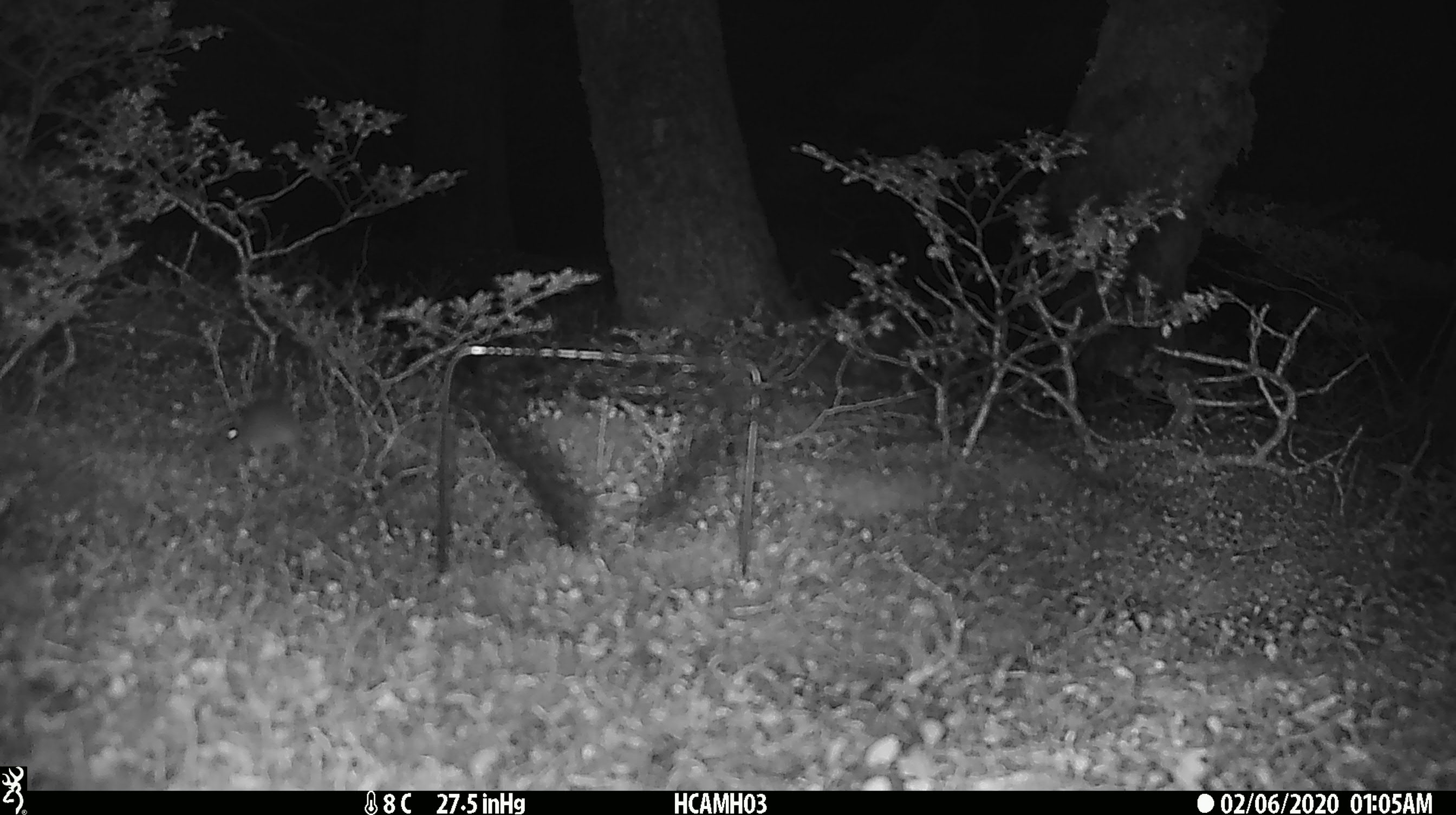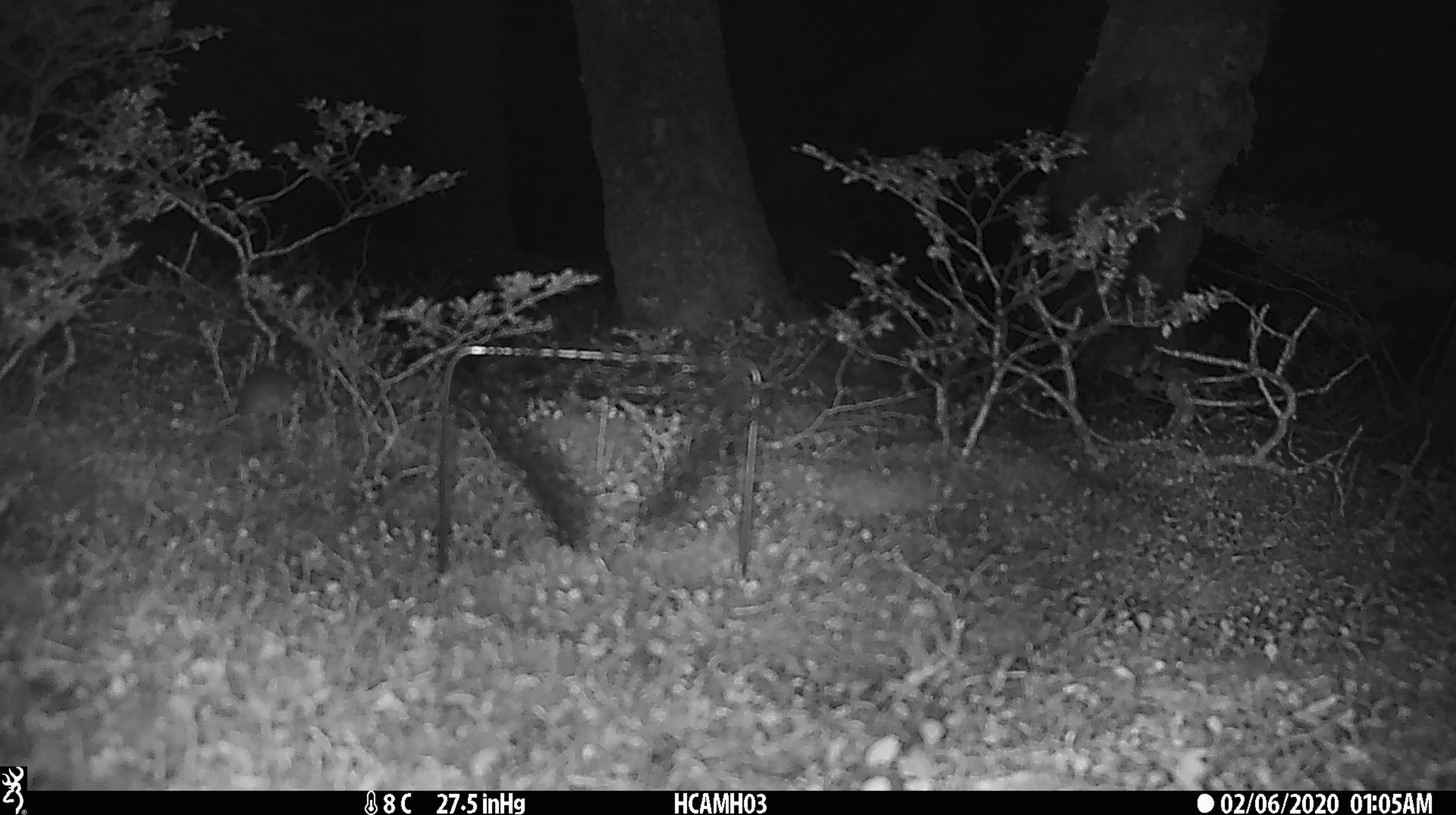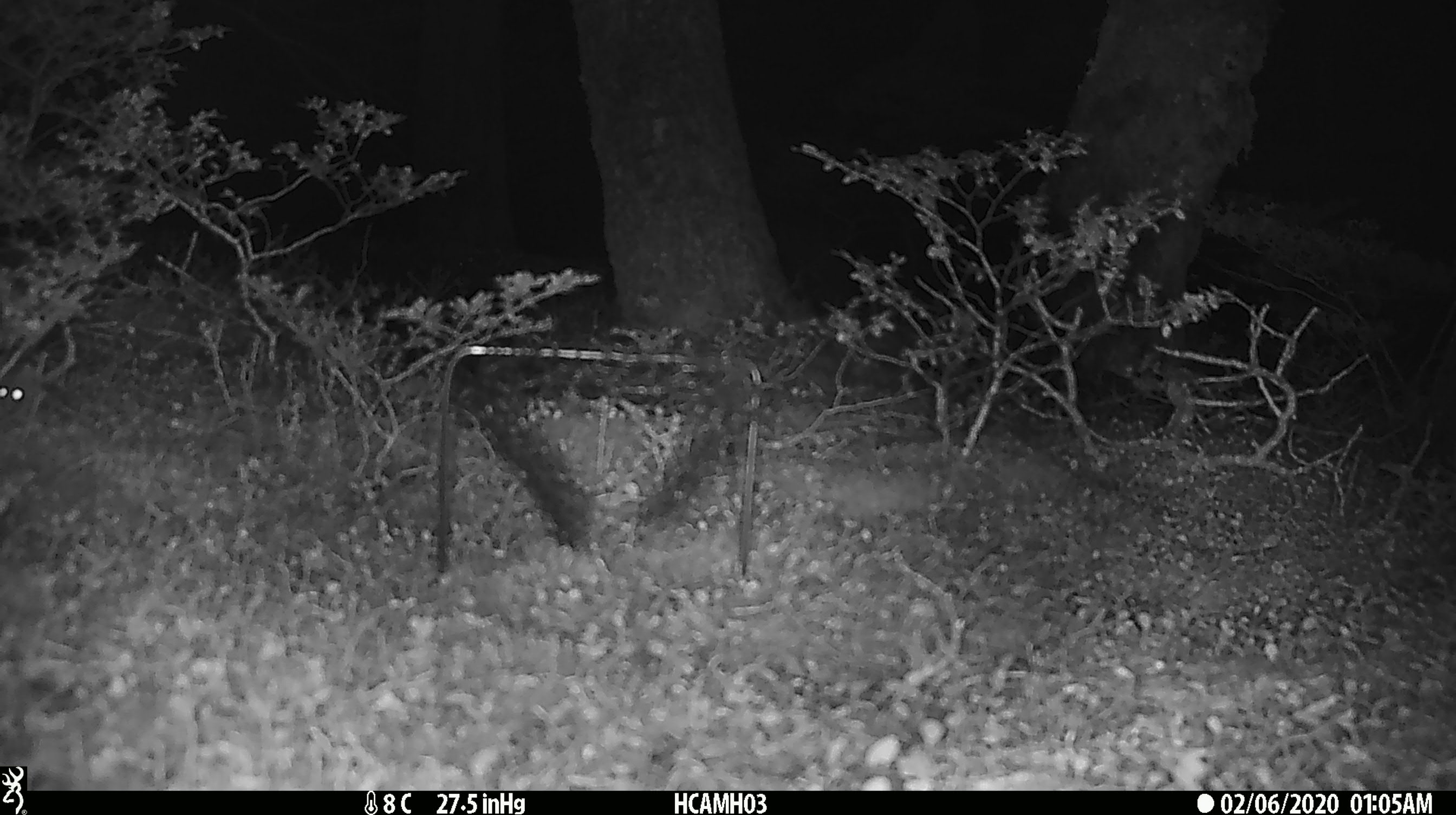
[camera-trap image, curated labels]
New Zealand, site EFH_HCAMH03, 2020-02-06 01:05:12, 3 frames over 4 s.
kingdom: Animalia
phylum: Chordata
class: Mammalia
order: Rodentia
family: Muridae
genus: Mus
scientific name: Mus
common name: mouse